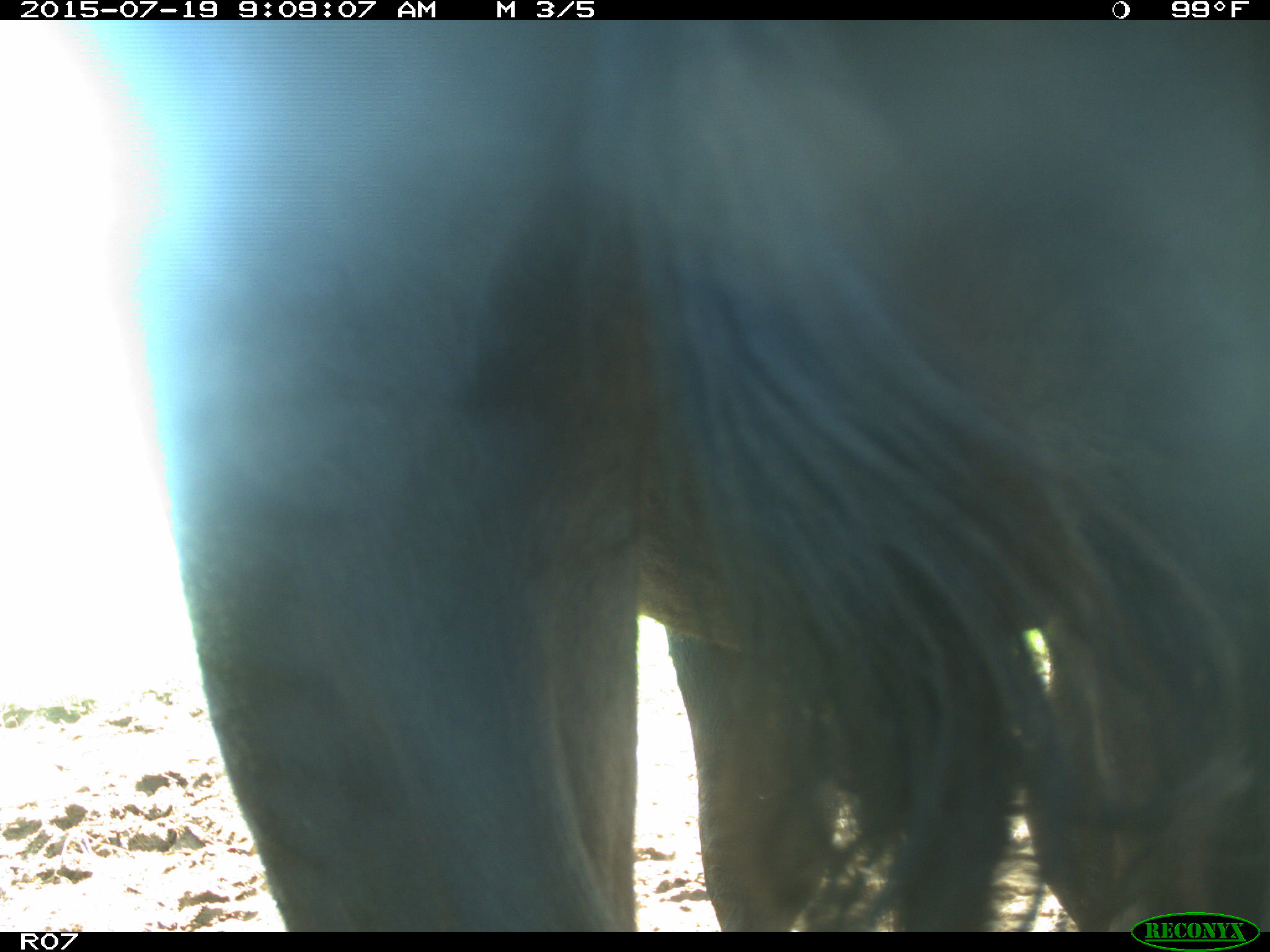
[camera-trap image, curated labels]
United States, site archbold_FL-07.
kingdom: Animalia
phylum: Chordata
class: Mammalia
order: Artiodactyla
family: Bovidae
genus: Bos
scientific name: Bos taurus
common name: domestic cow